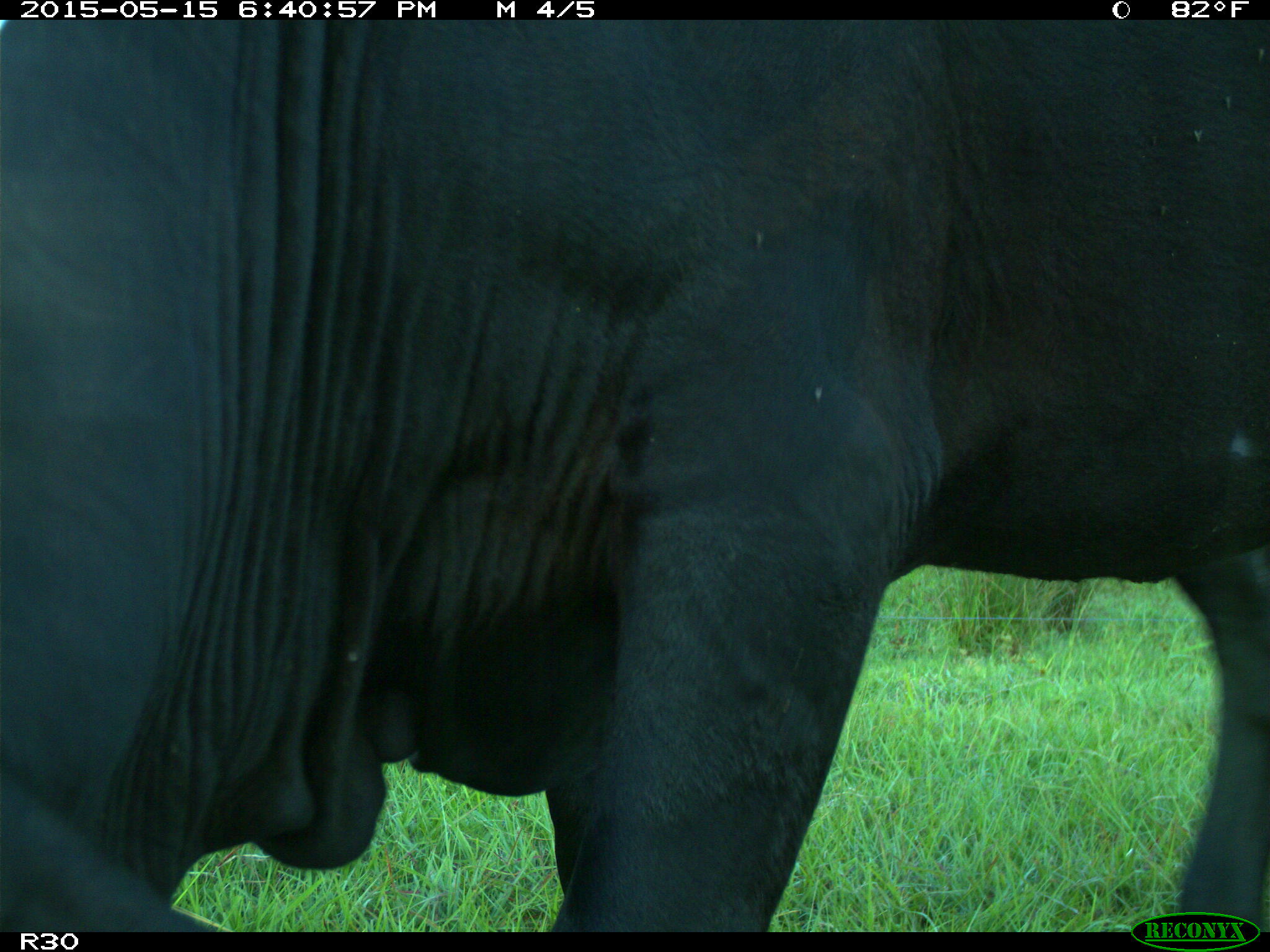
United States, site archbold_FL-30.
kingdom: Animalia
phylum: Chordata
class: Mammalia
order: Artiodactyla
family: Bovidae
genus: Bos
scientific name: Bos taurus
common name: domestic cow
Bos taurus (domestic cow).